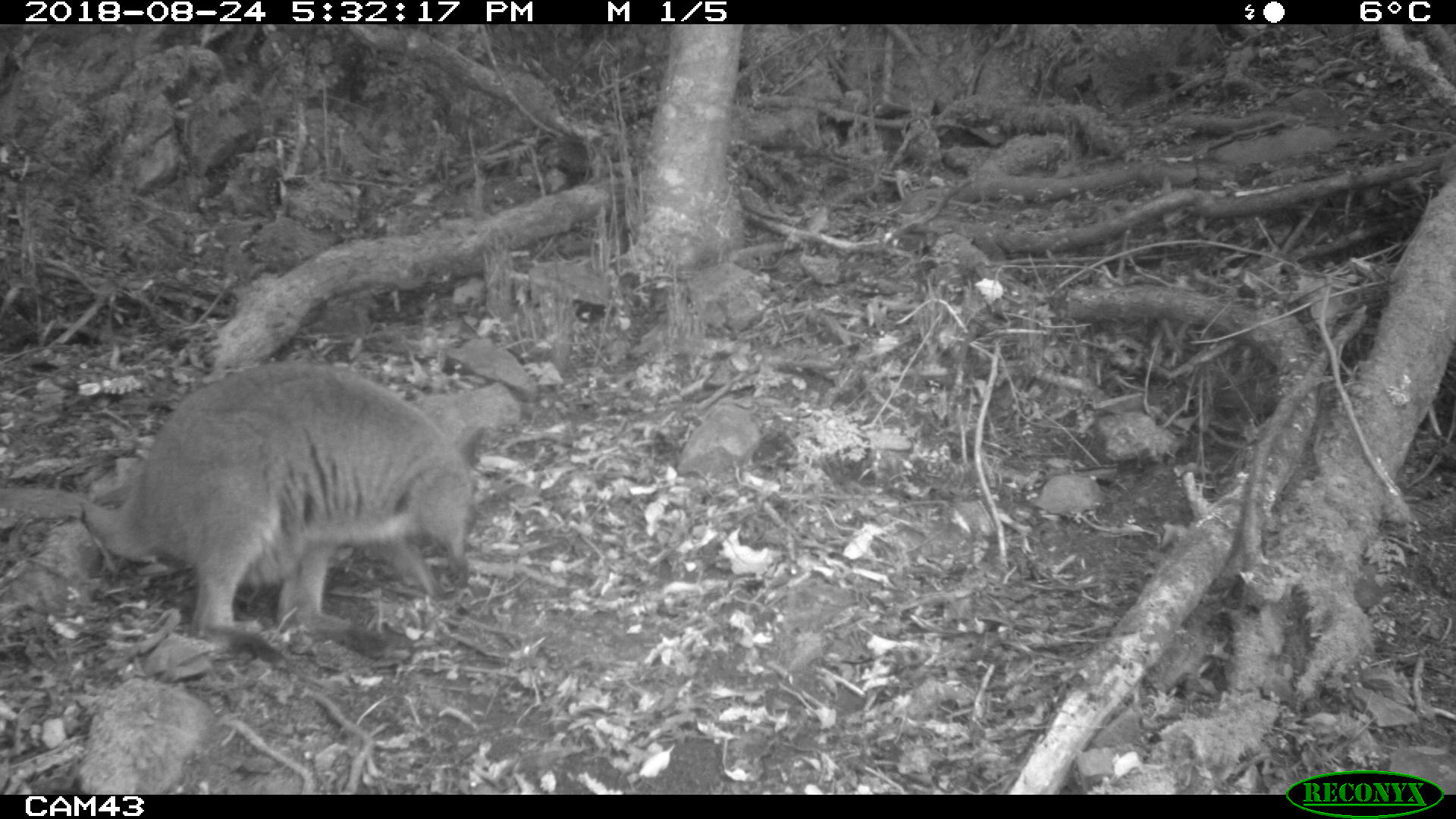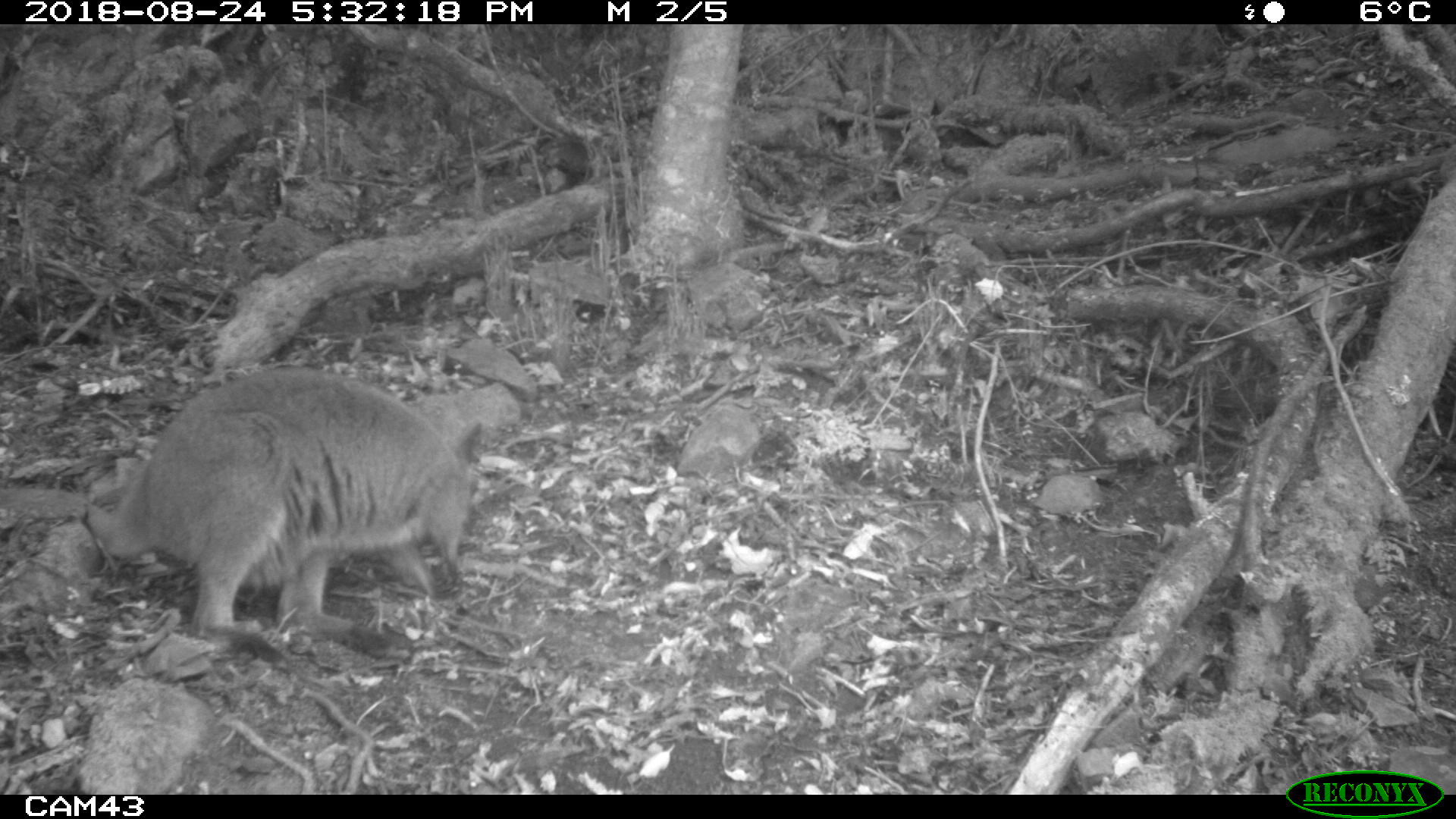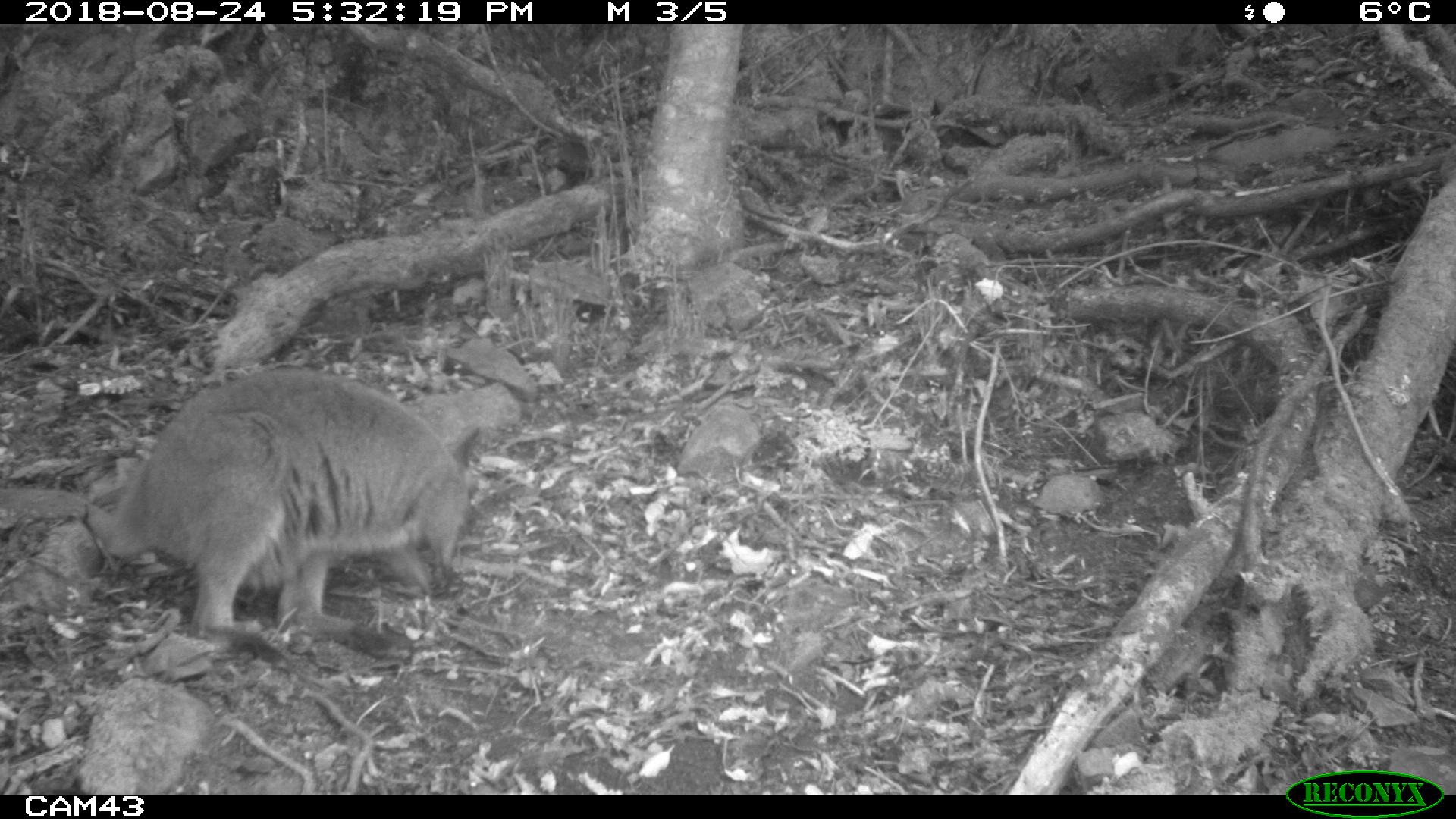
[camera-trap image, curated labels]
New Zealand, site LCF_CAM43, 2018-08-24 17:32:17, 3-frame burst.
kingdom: Animalia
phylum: Chordata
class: Mammalia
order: Diprotodontia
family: Macropodidae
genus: Notamacropus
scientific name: Notamacropus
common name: wallaby